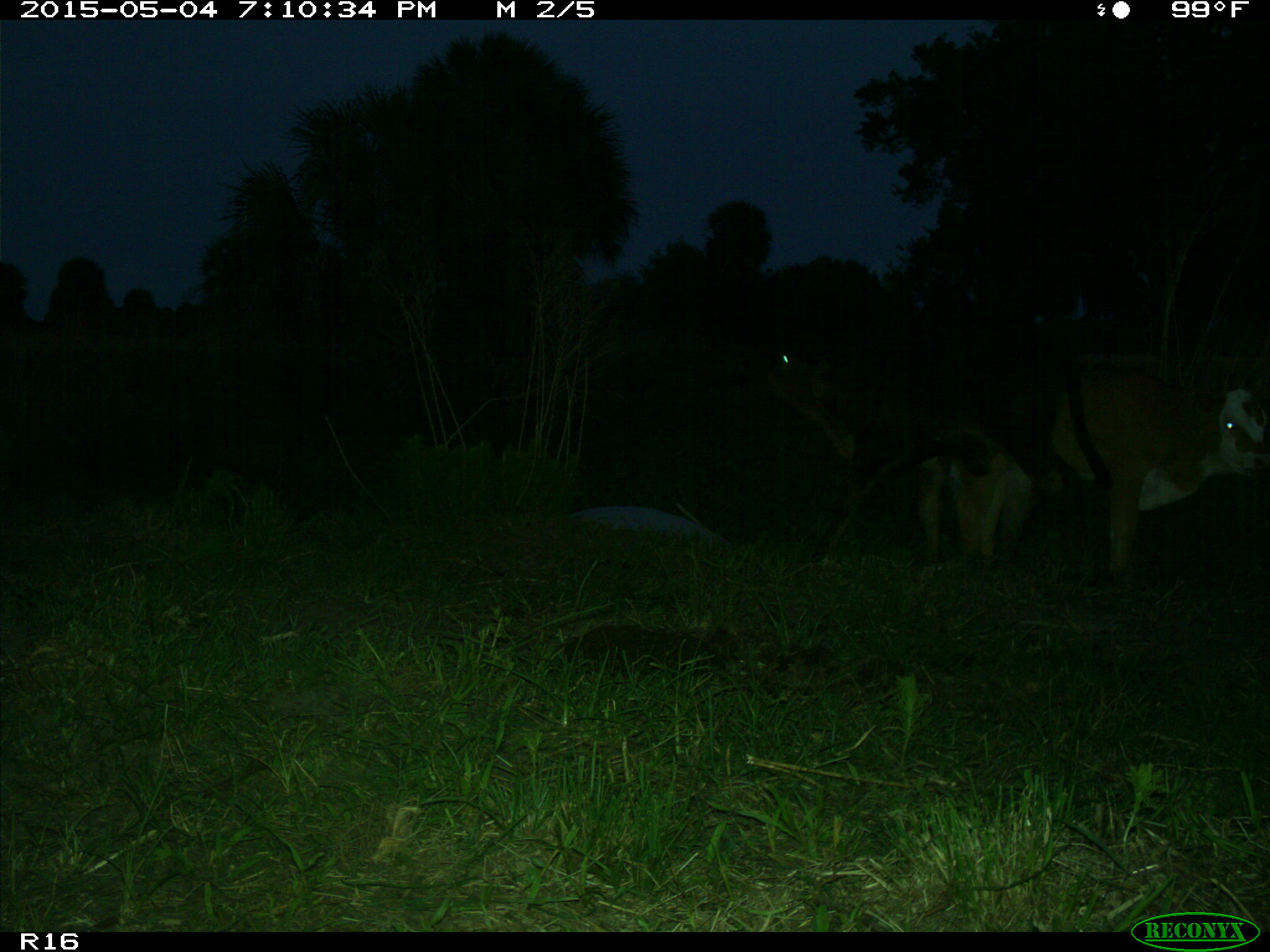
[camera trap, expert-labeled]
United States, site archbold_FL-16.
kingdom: Animalia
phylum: Chordata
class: Mammalia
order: Artiodactyla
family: Bovidae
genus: Bos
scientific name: Bos taurus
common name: domestic cow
Bos taurus (domestic cow).